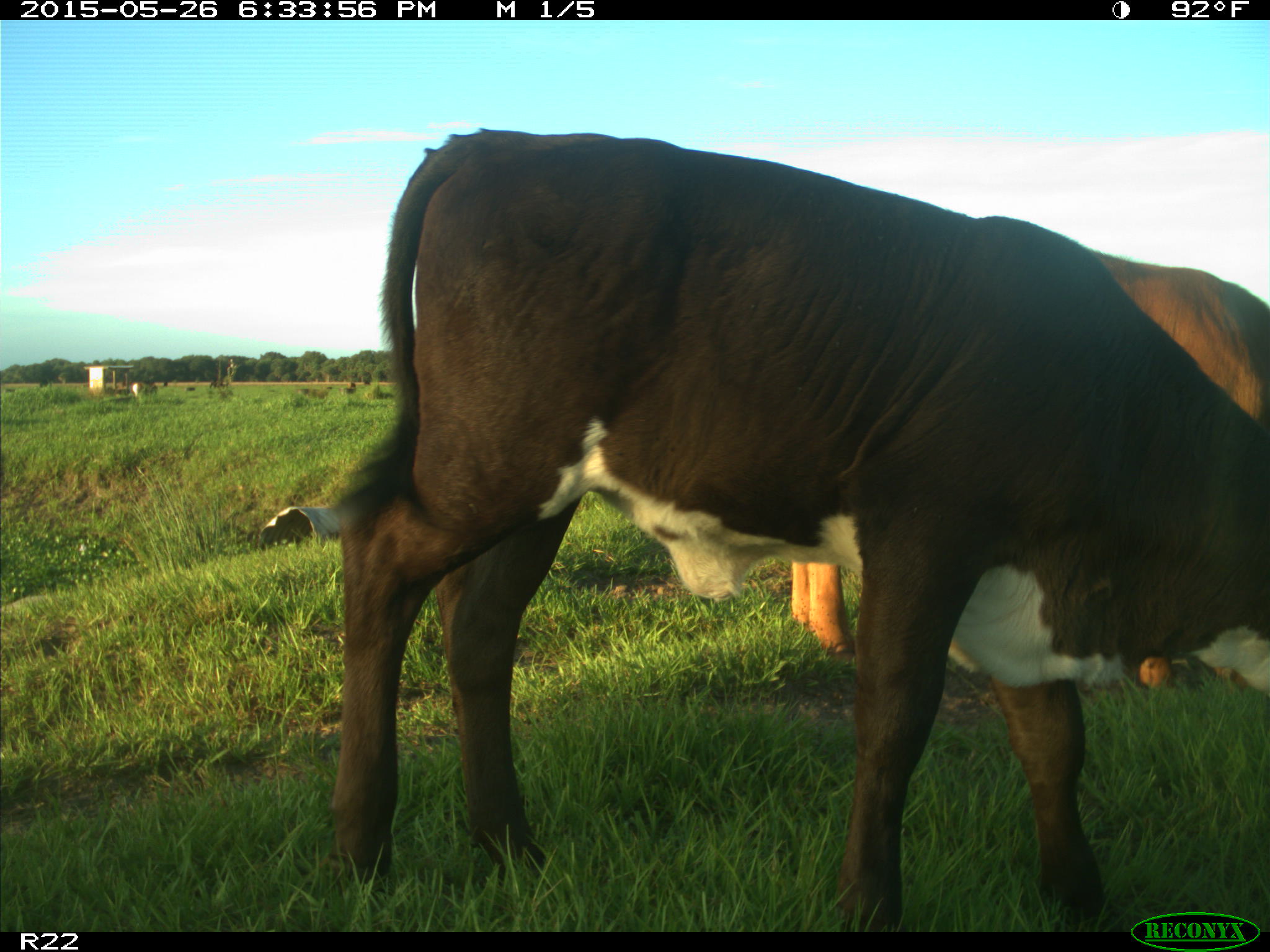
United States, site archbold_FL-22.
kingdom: Animalia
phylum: Chordata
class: Mammalia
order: Artiodactyla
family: Bovidae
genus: Bos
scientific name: Bos taurus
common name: domestic cow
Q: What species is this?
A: Bos taurus (domestic cow).